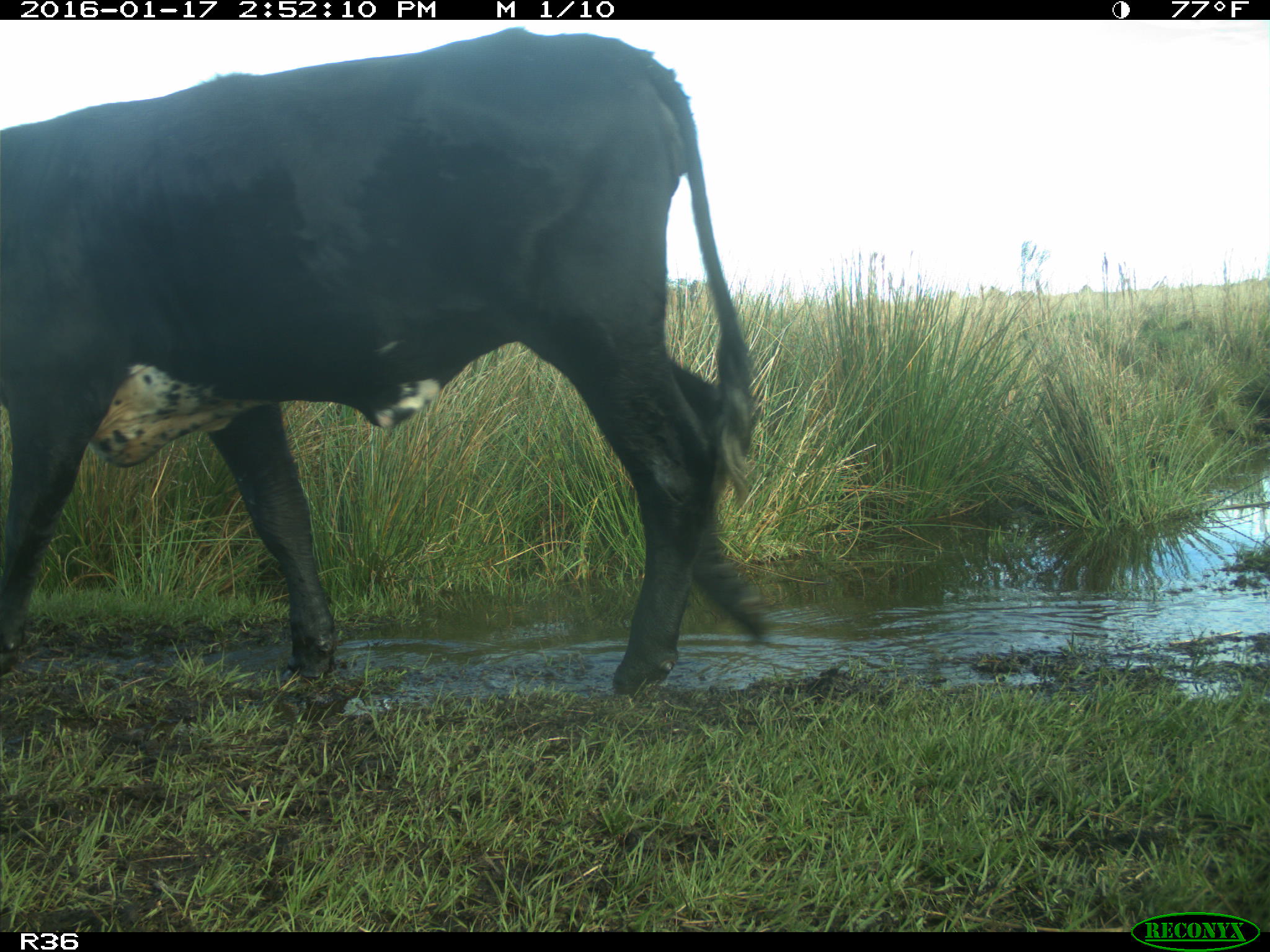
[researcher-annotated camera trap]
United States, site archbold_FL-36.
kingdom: Animalia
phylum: Chordata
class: Mammalia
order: Artiodactyla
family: Bovidae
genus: Bos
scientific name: Bos taurus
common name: domestic cow